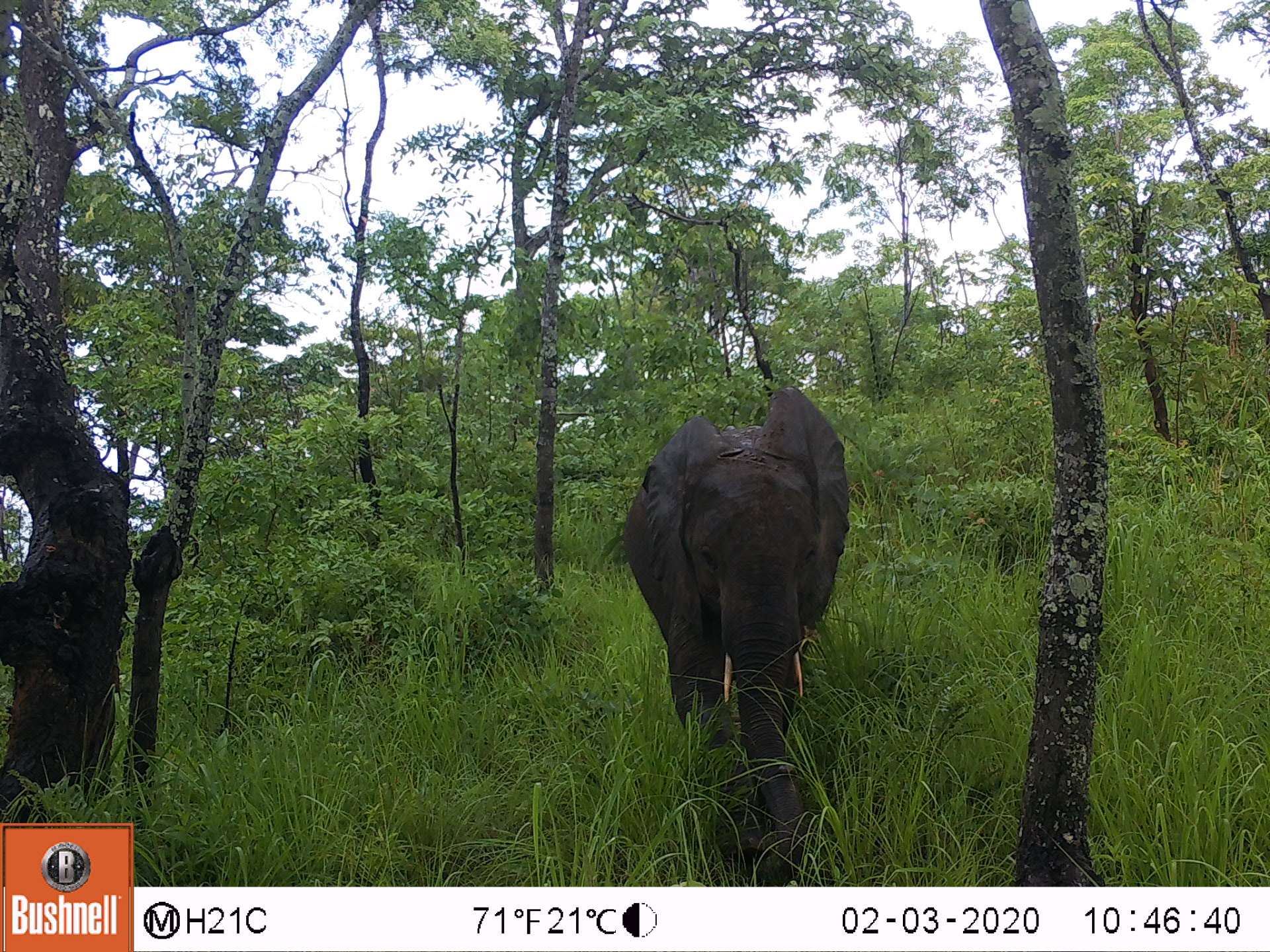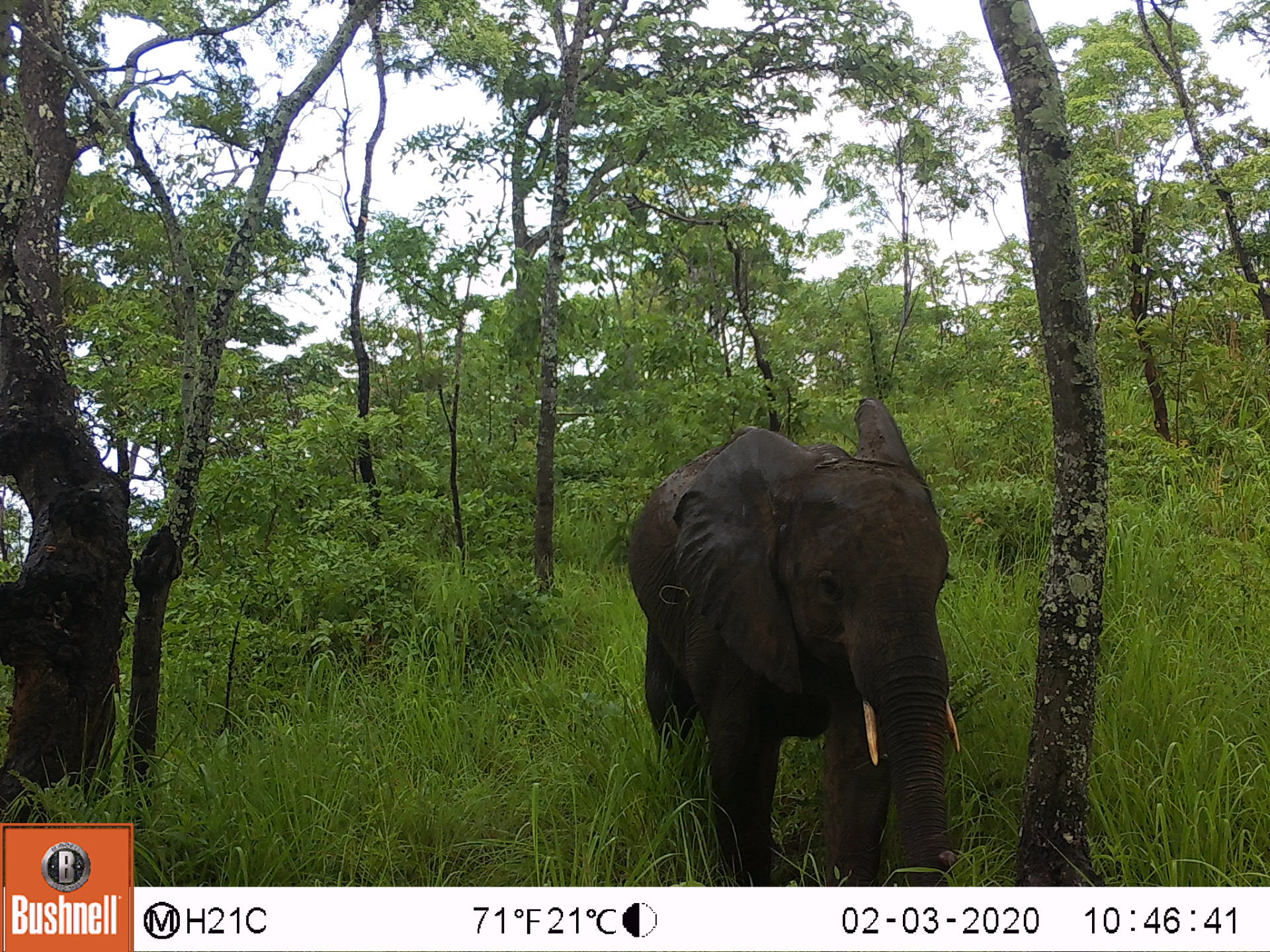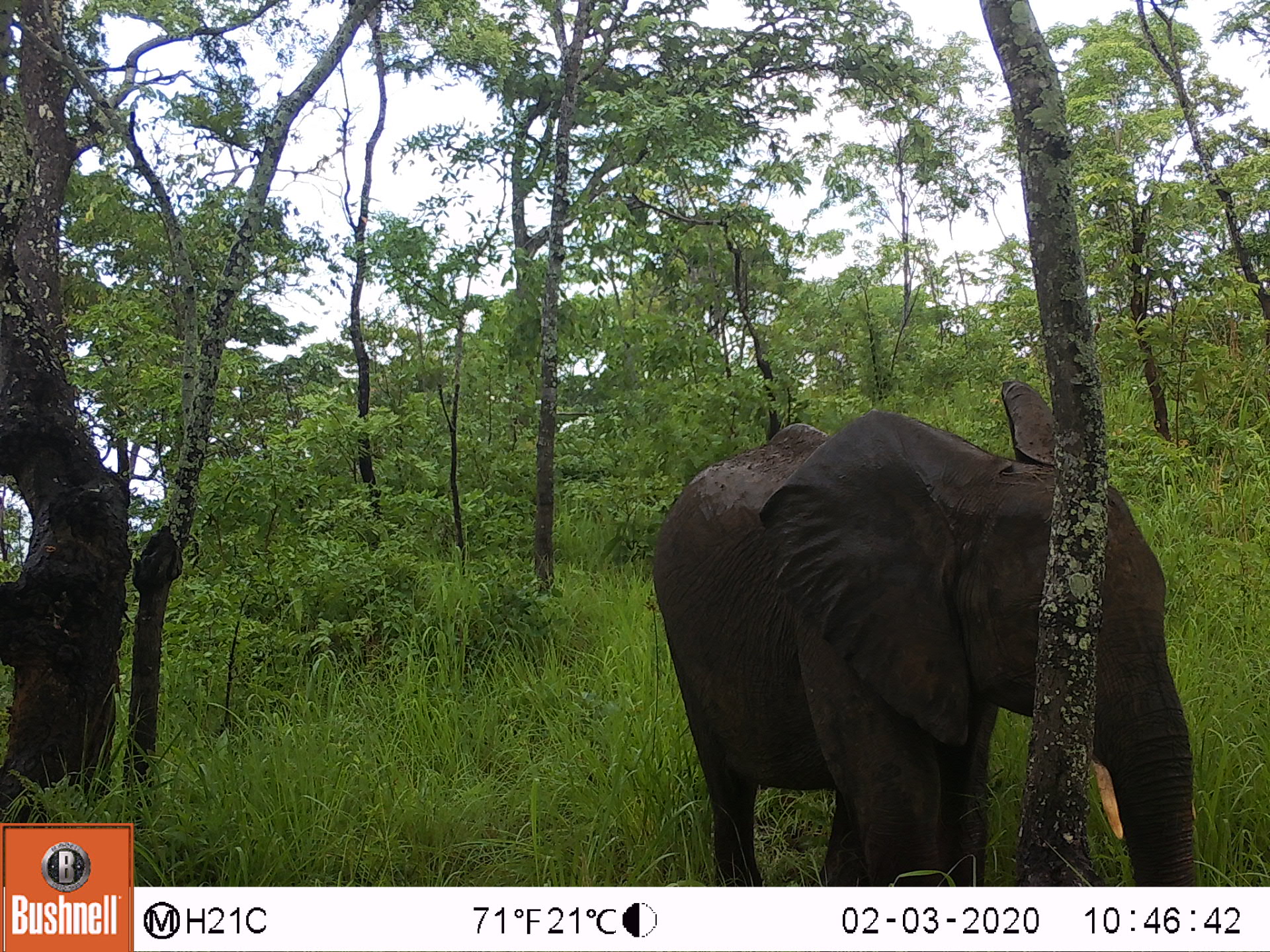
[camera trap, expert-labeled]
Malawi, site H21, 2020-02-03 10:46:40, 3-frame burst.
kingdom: Animalia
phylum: Chordata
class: Mammalia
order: Proboscidea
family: Elephantidae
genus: Loxodonta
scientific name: Loxodonta africana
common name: african savanna elephant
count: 1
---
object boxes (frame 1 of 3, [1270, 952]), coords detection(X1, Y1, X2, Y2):
african savanna elephant: detection(617, 387, 851, 853)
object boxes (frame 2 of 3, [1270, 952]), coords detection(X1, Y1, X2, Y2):
african savanna elephant: detection(622, 402, 963, 880)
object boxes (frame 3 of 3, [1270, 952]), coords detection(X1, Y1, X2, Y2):
african savanna elephant: detection(651, 378, 1199, 883)